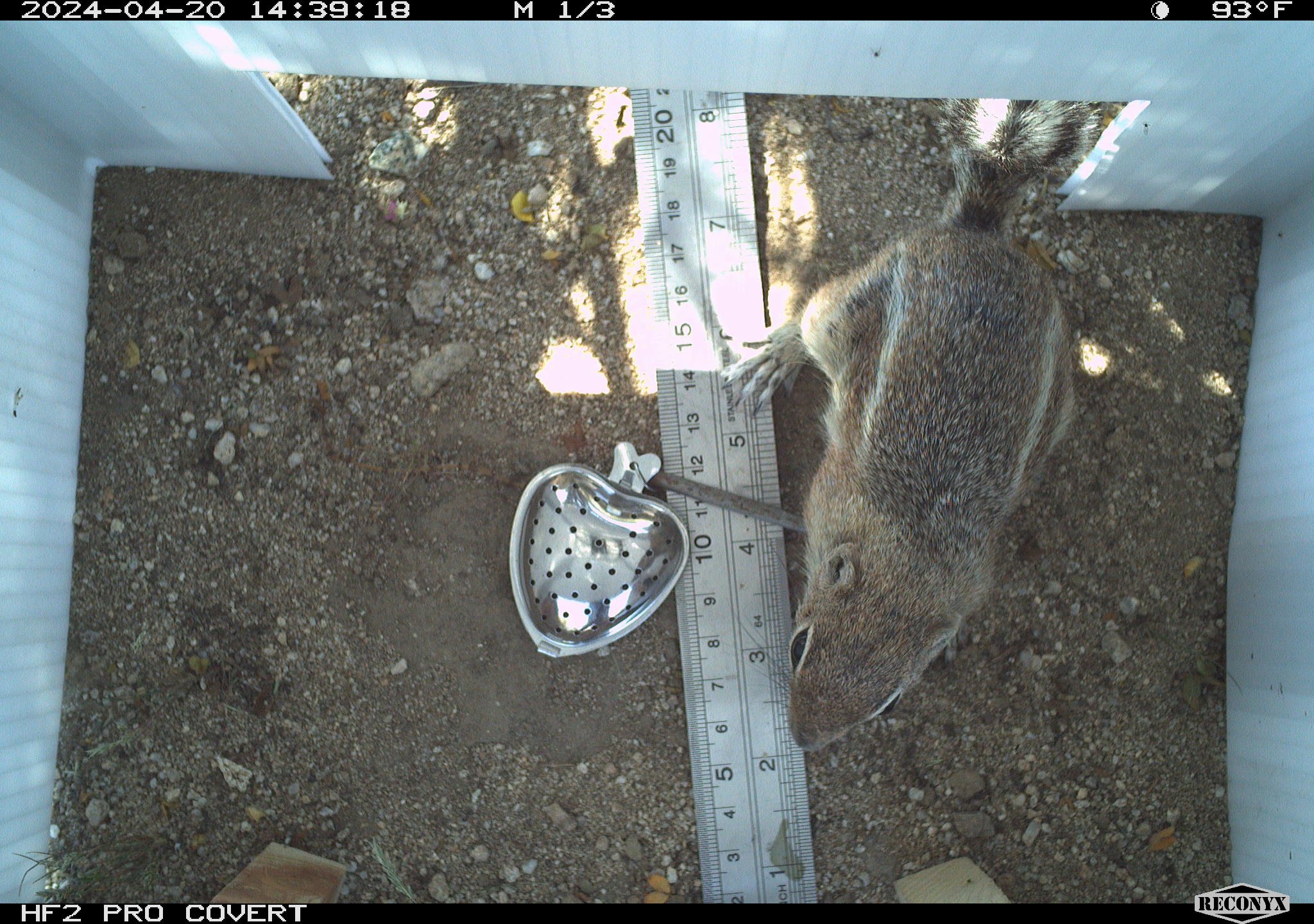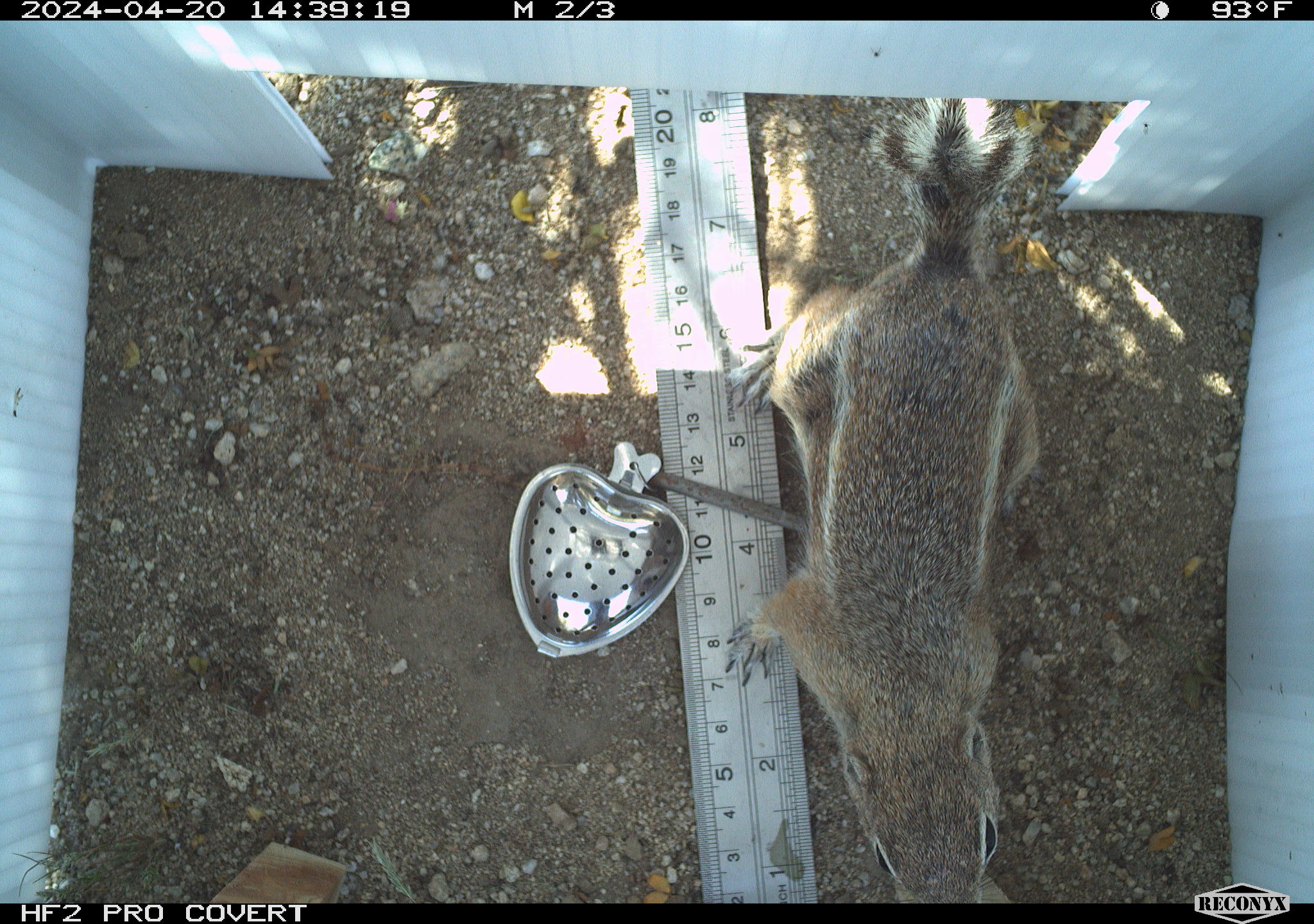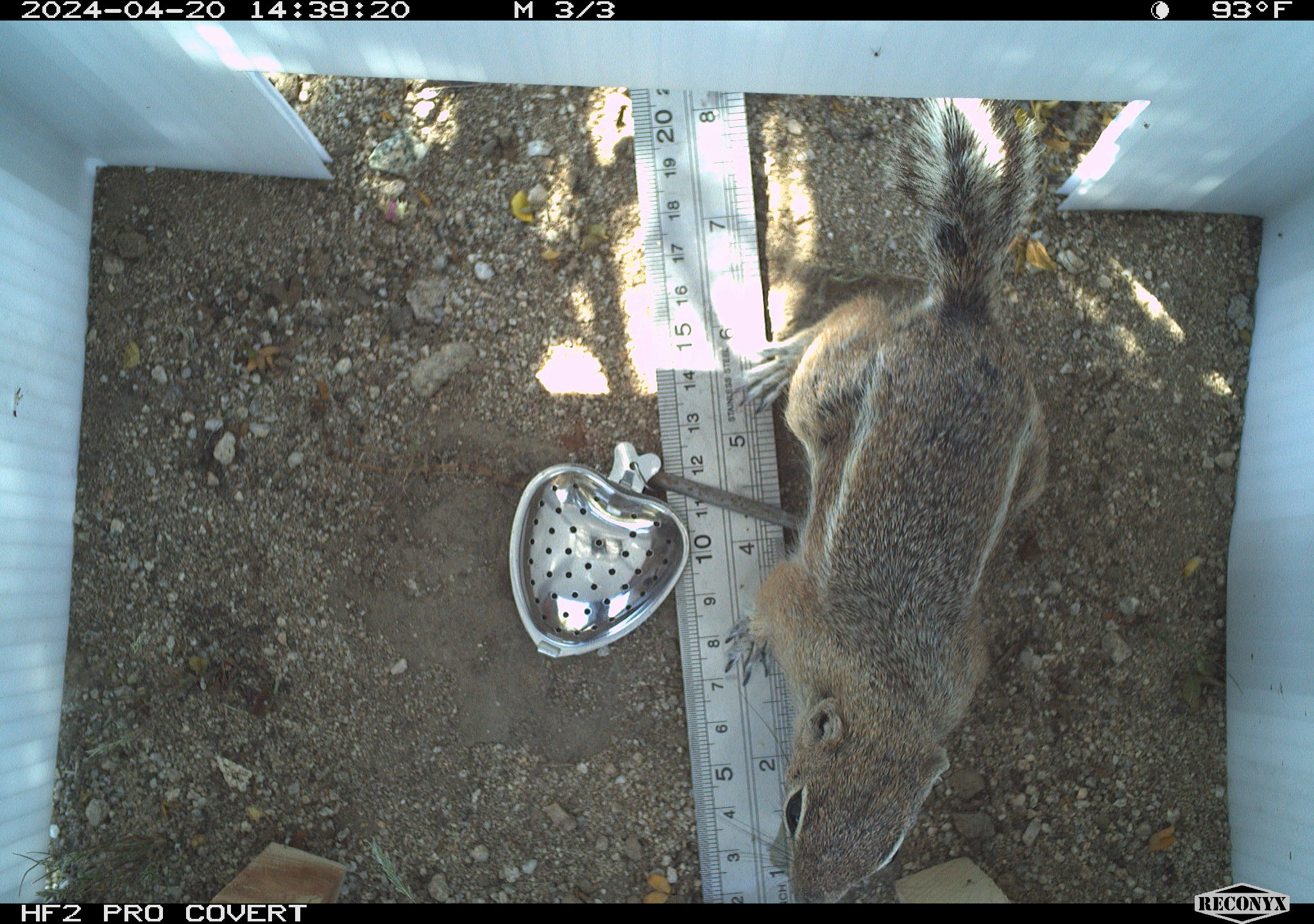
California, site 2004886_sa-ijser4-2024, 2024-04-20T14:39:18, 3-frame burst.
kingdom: Animalia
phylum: Chordata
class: Mammalia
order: Rodentia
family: Sciuridae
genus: Ammospermophilus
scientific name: Ammospermophilus leucurus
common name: white-tailed antelope squirrel